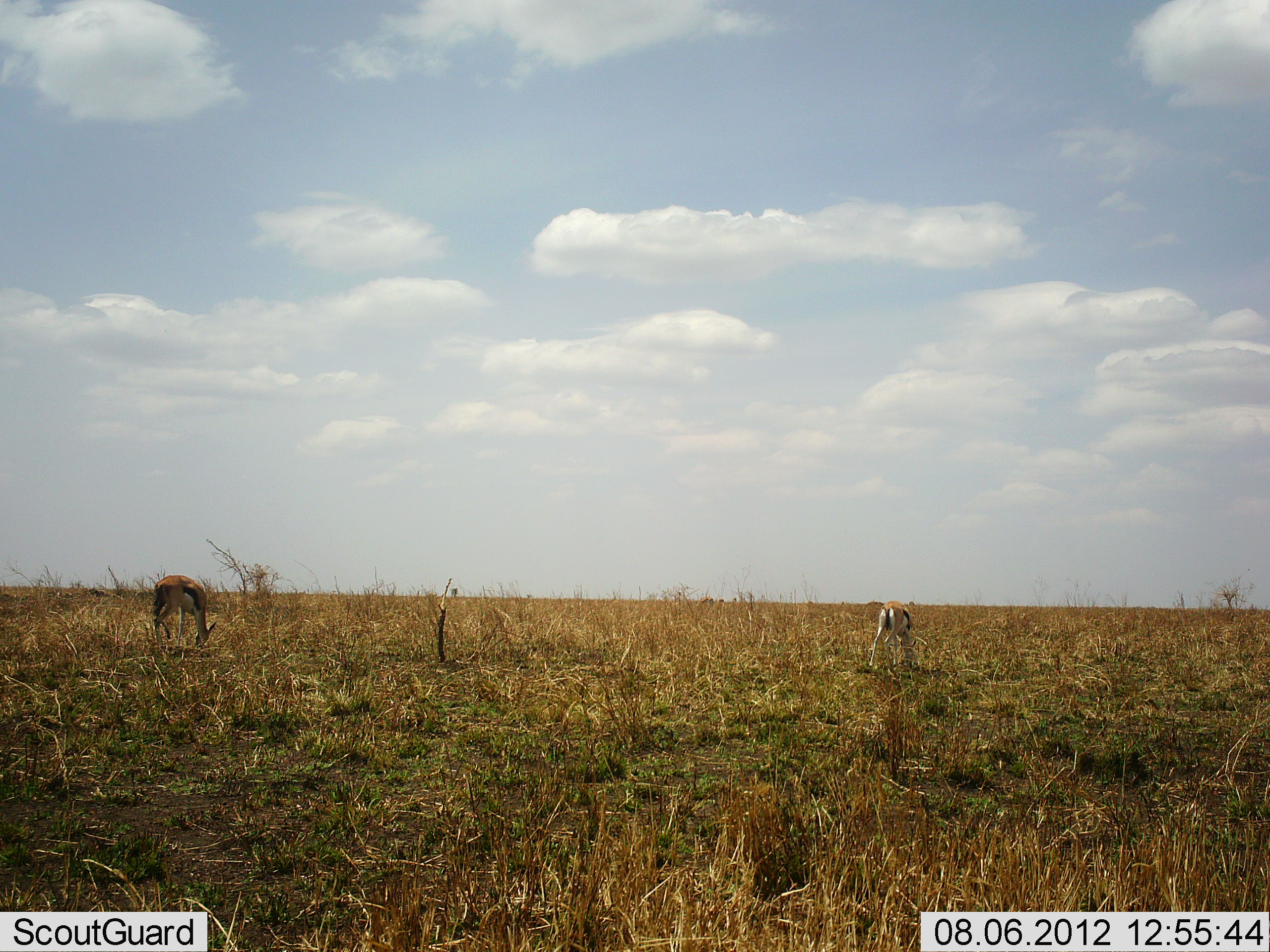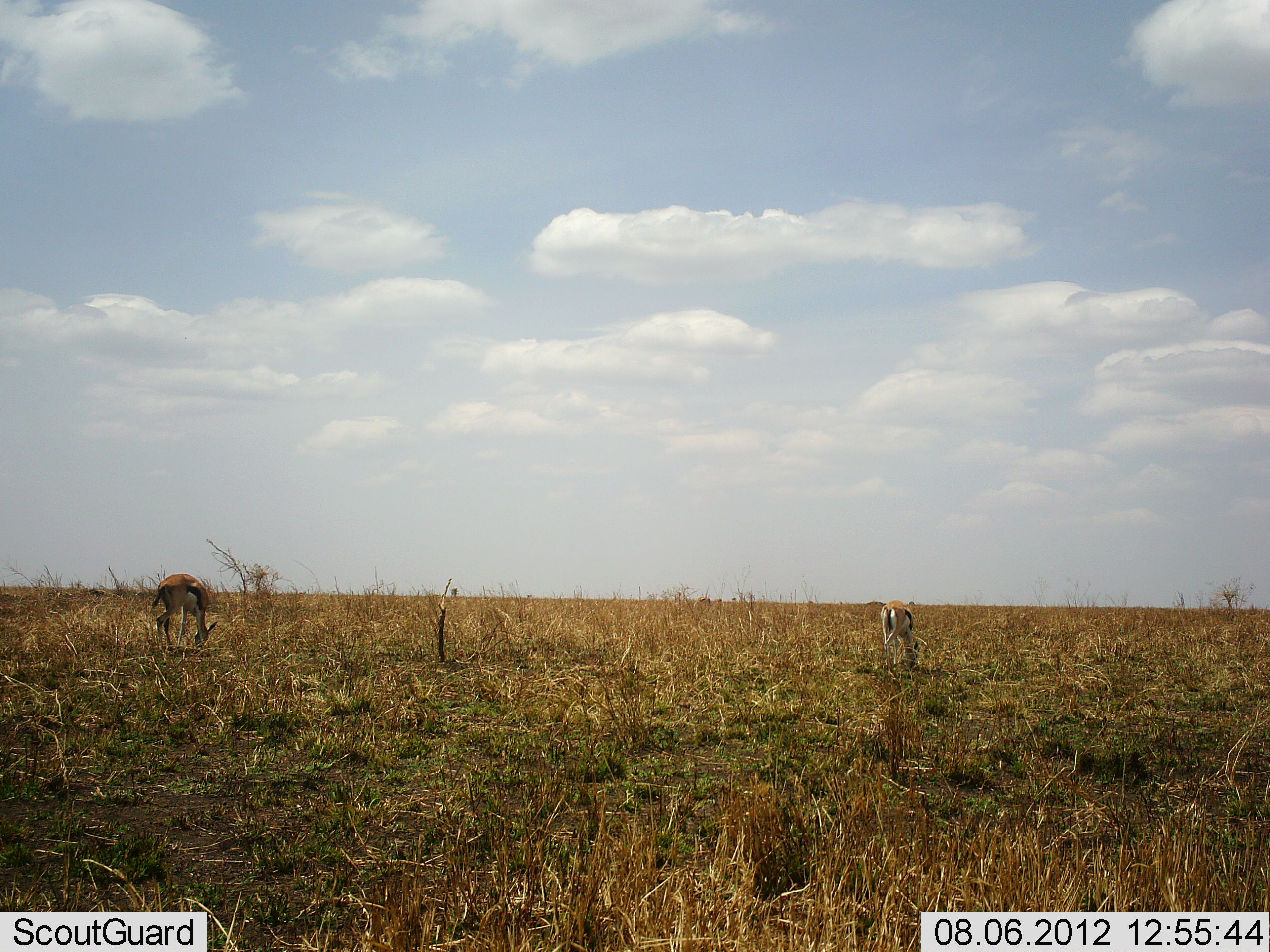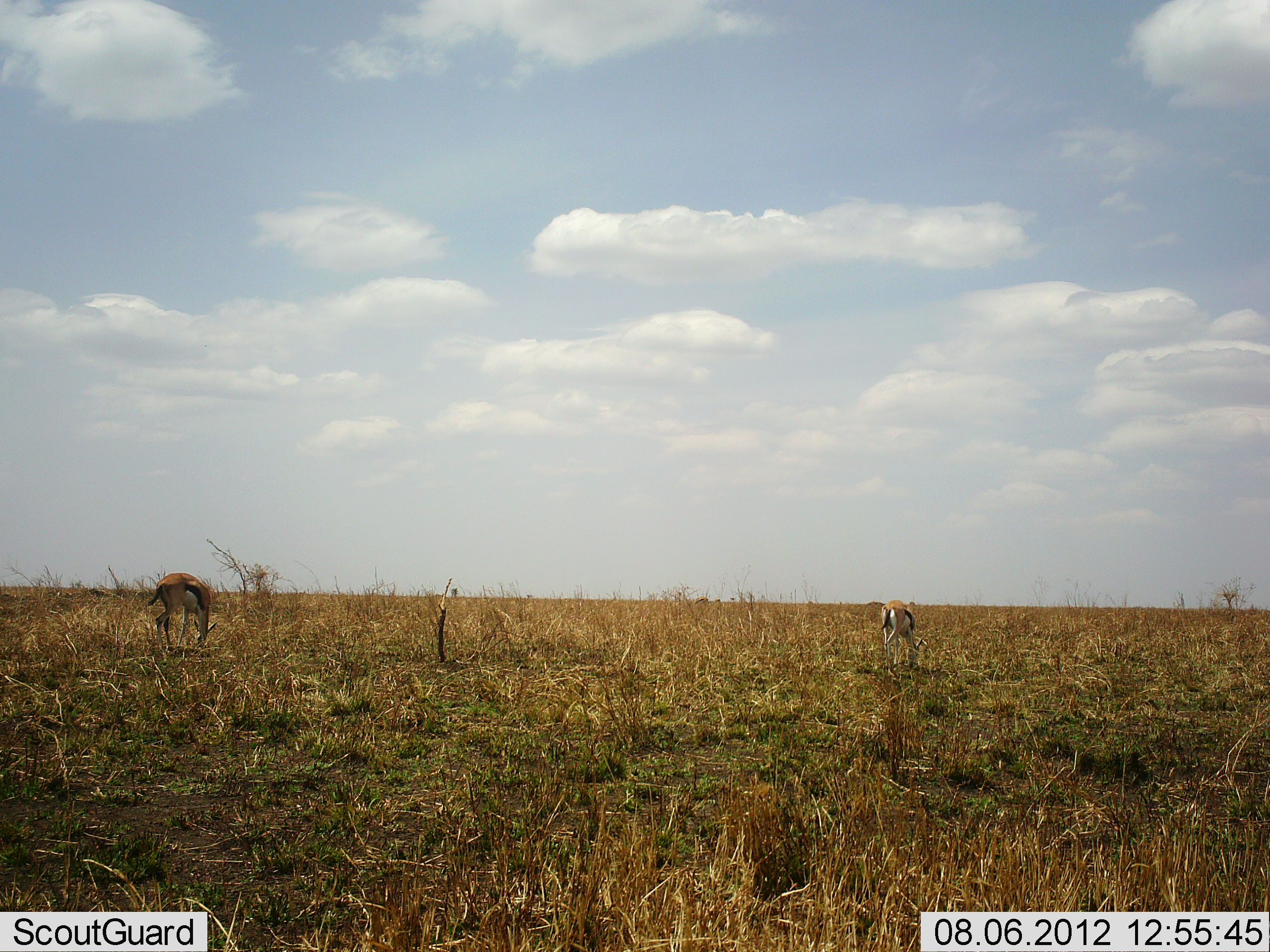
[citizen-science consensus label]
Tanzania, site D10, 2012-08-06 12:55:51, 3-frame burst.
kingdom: Animalia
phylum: Chordata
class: Mammalia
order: Artiodactyla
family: Bovidae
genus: Eudorcas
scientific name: Eudorcas thomsonii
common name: thomson's gazelle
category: gazellethomsons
Gazellethomsons (thomson's gazelle) (Eudorcas thomsonii), count 2. Behavior (volunteer vote fractions): standing 18%, resting 0%, moving 0%, interacting 0%. Young present (vote fraction): 0%. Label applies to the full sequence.